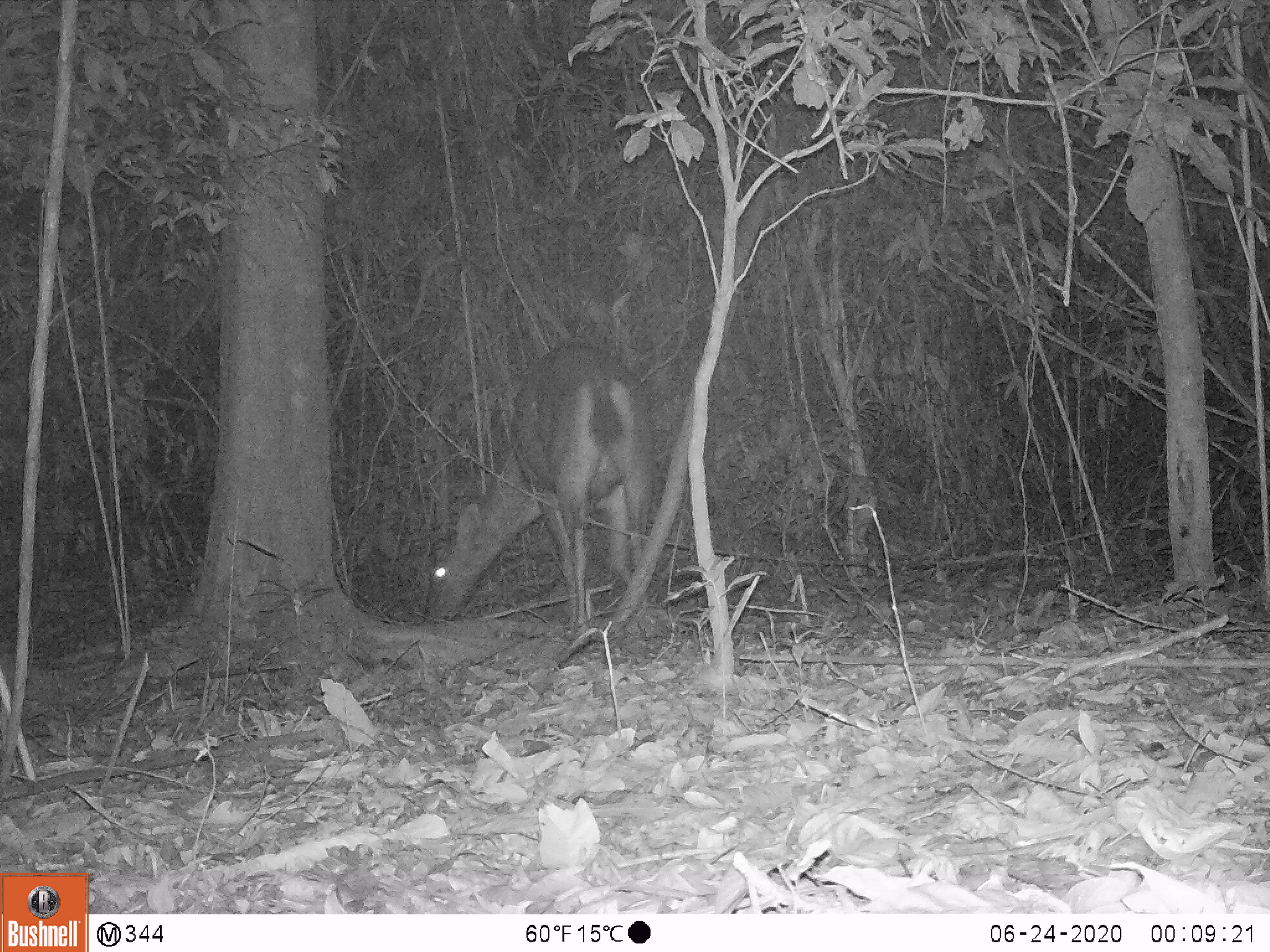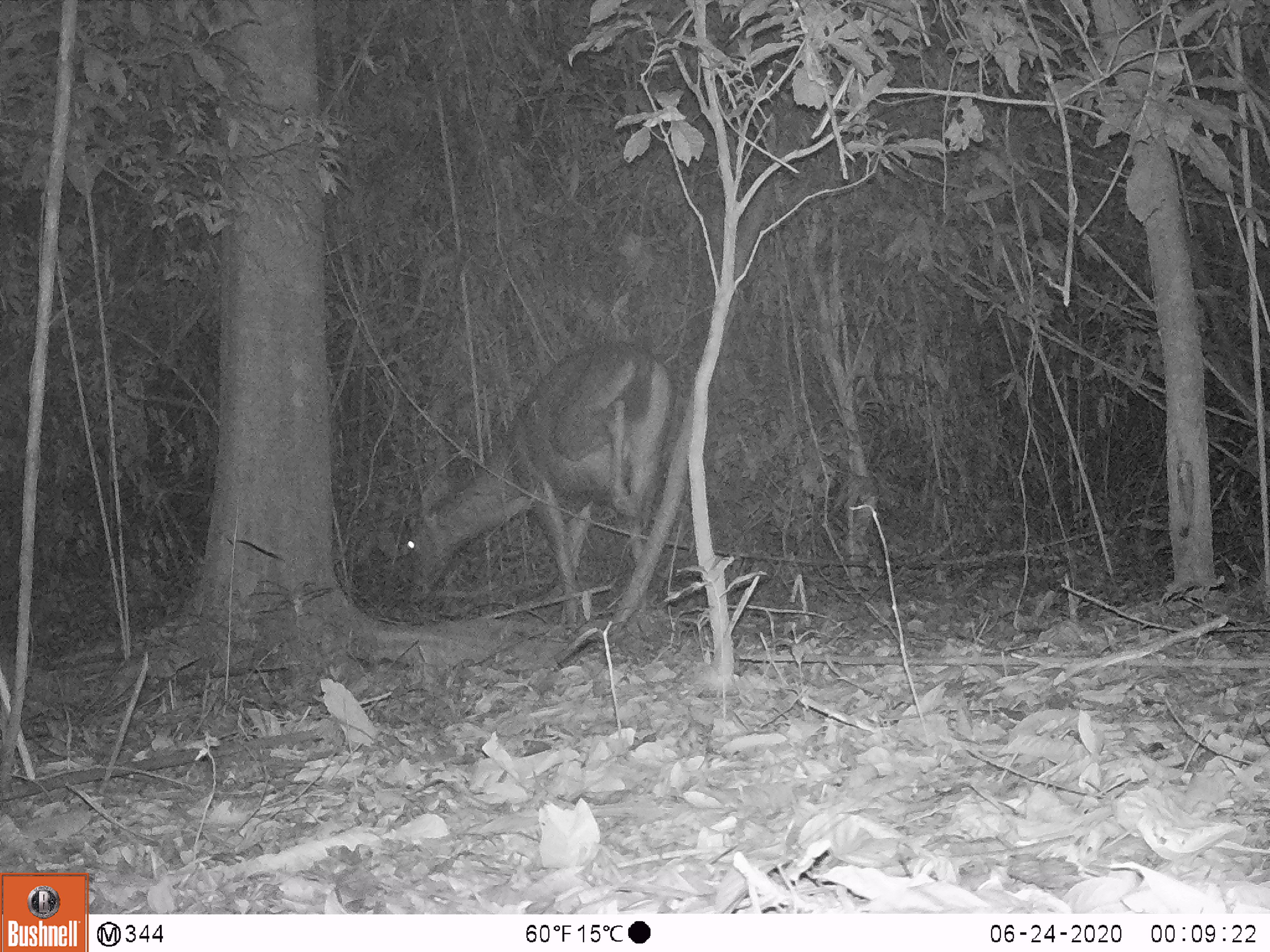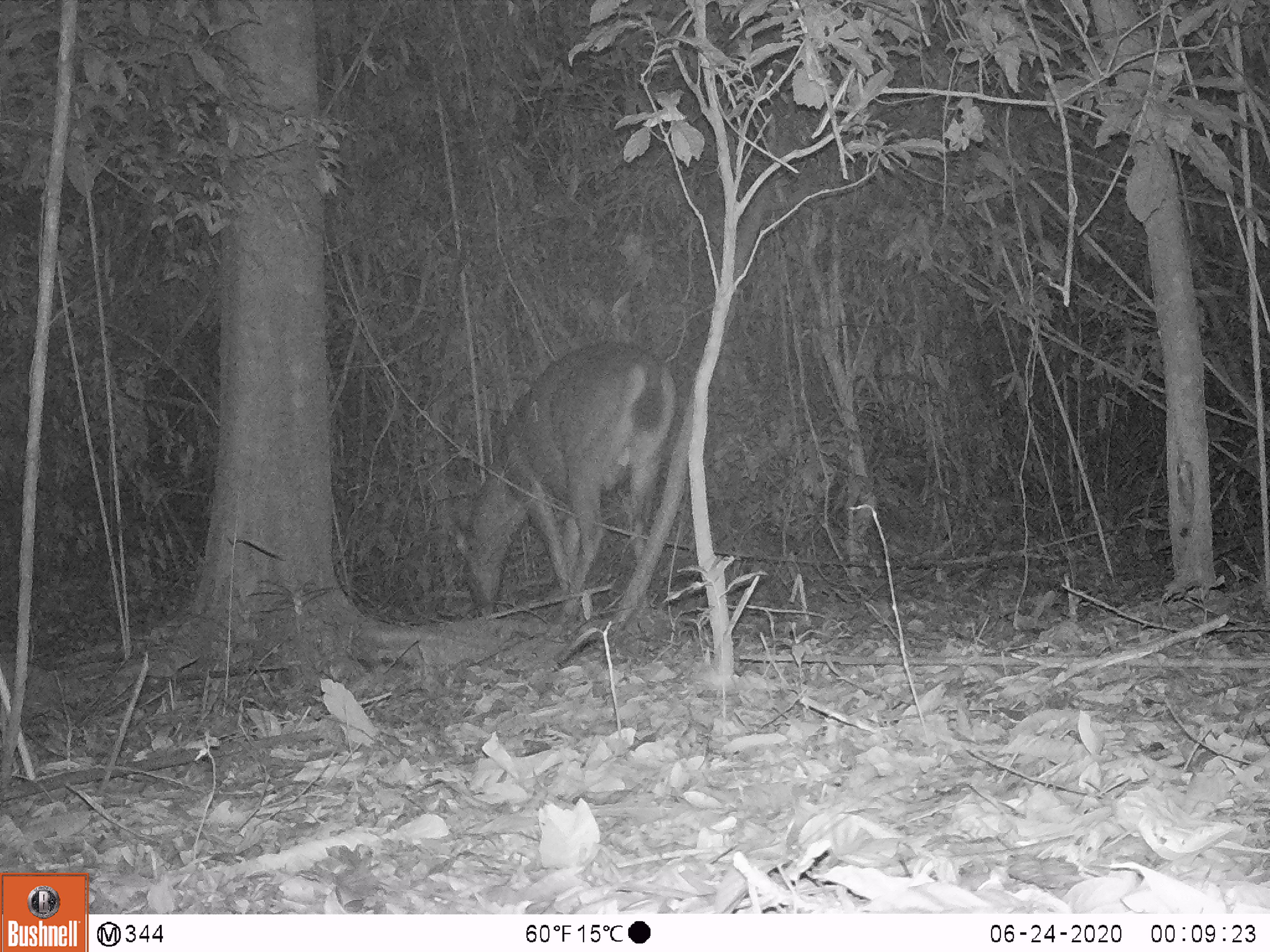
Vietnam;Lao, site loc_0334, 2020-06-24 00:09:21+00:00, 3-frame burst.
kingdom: Animalia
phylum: Chordata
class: Mammalia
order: Artiodactyla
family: Cervidae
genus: Rusa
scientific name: Rusa unicolor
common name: sambar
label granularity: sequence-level